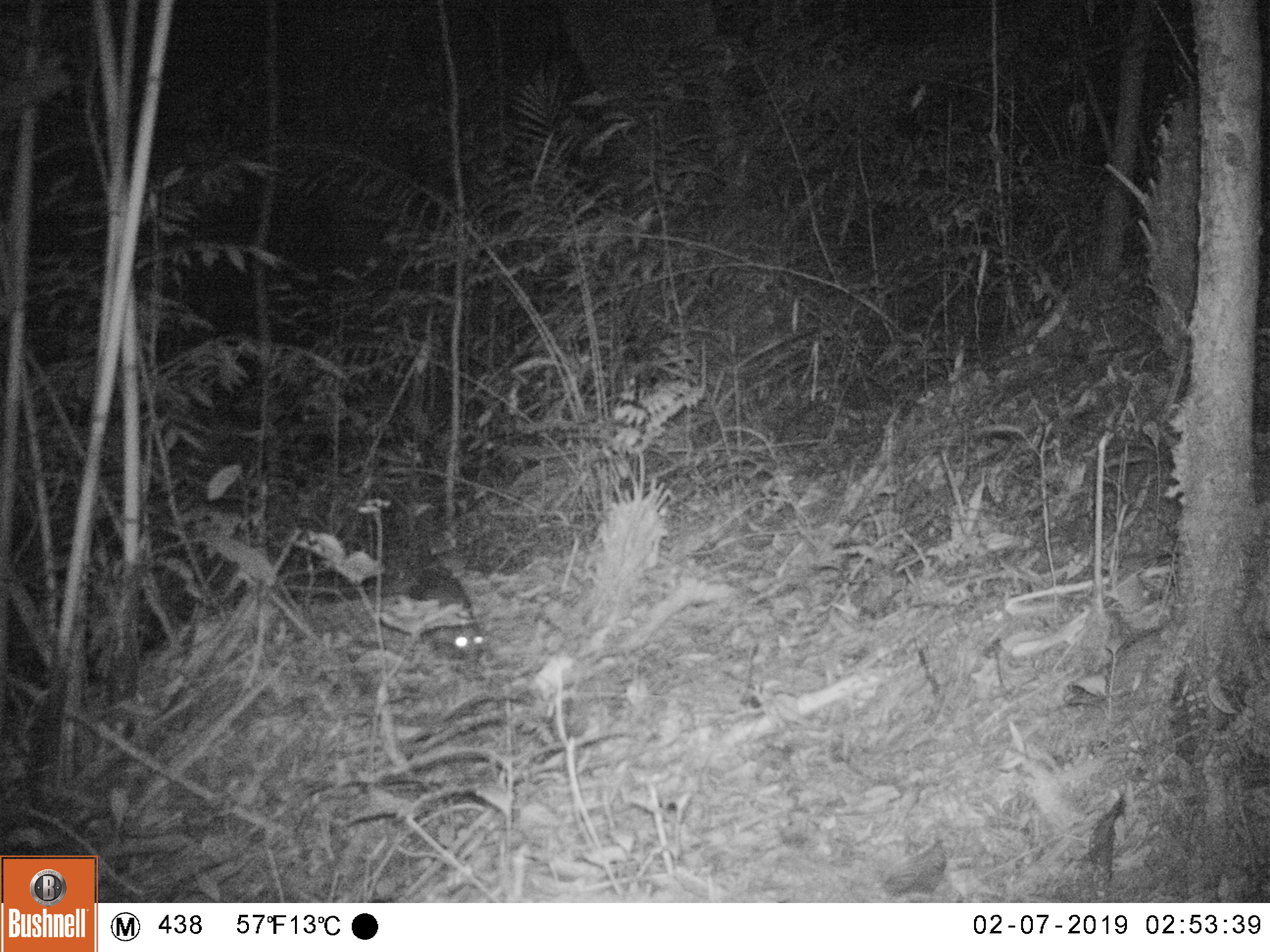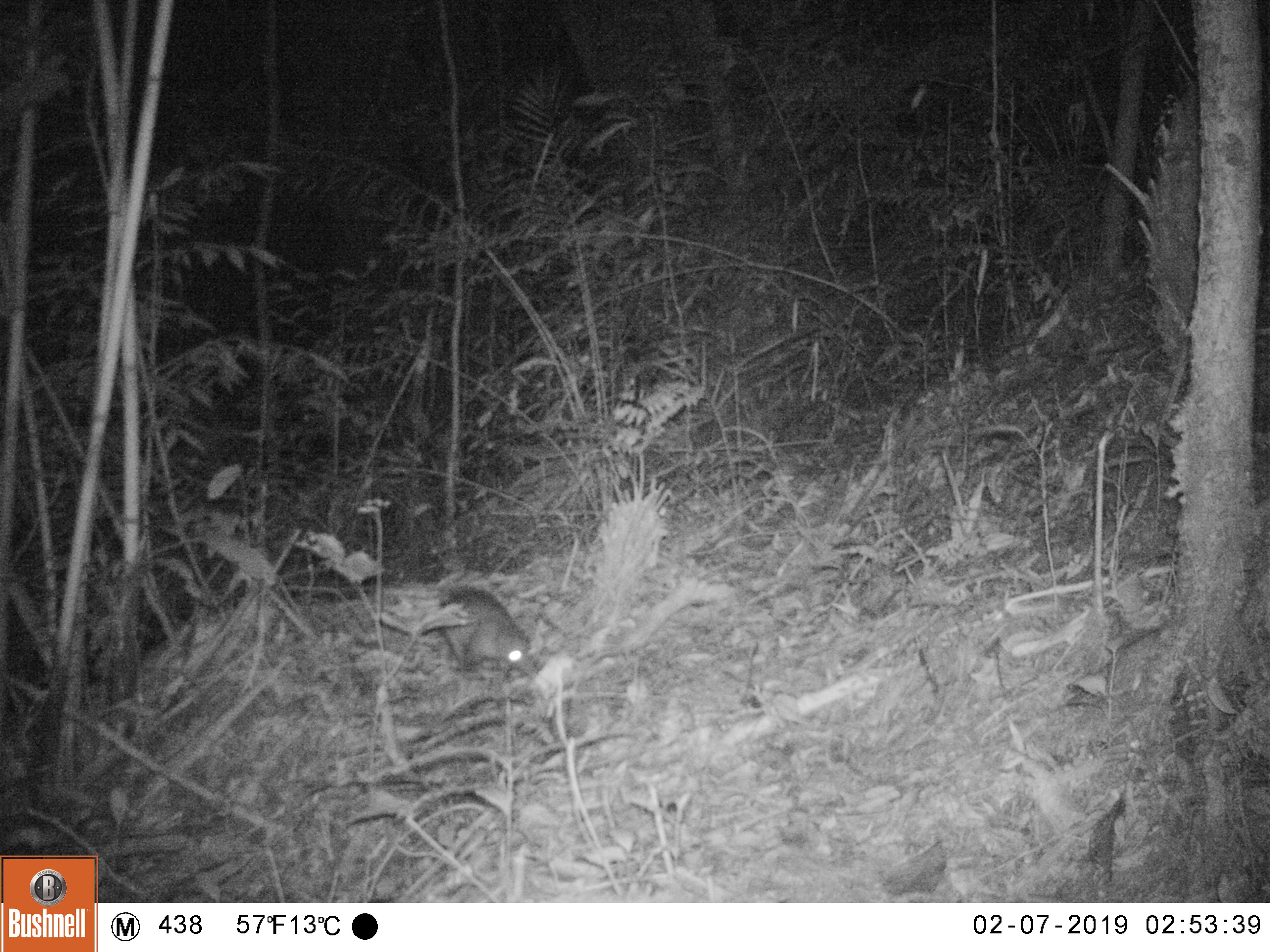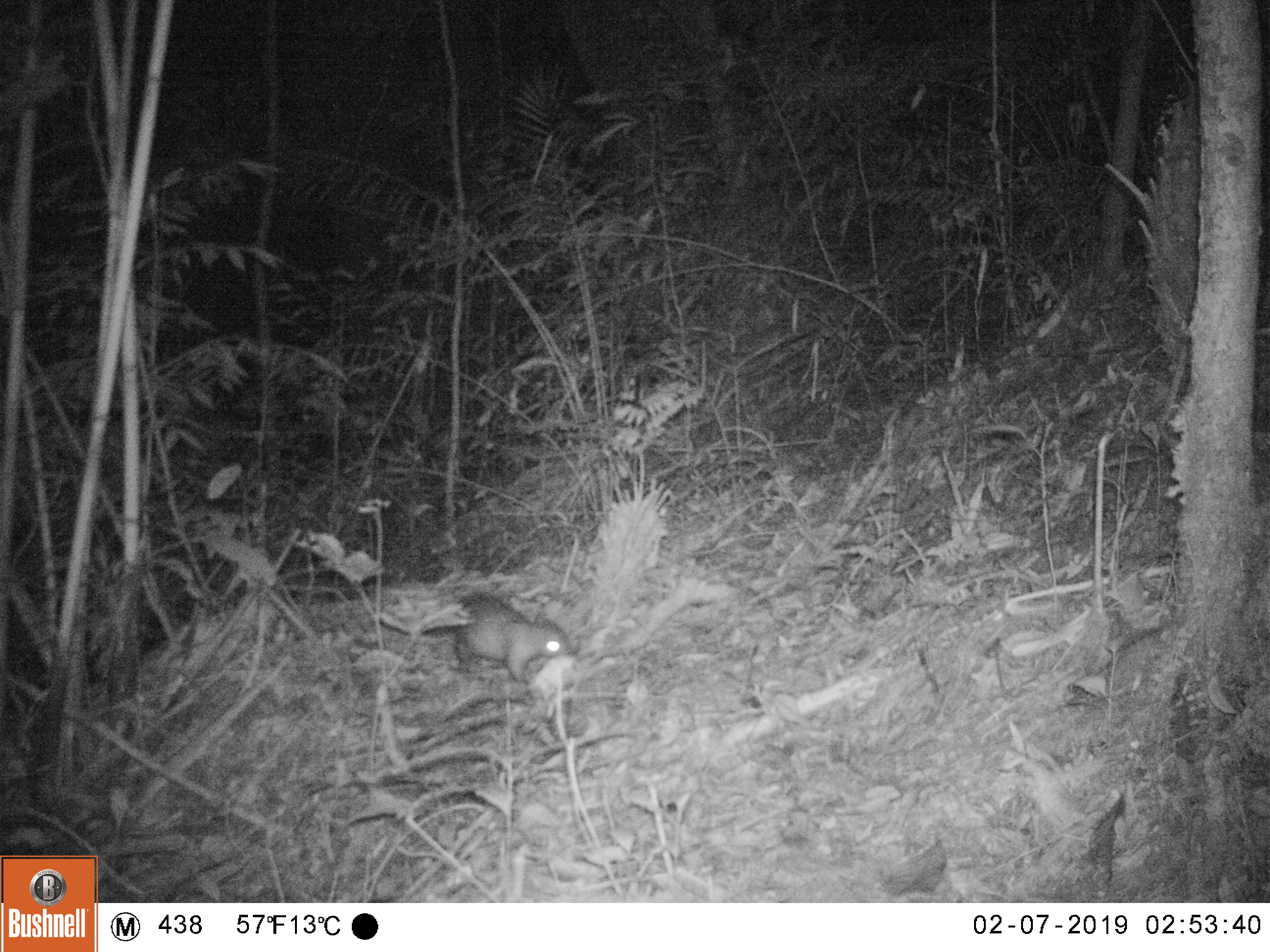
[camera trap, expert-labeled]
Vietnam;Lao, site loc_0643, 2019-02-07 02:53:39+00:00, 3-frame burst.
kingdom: Animalia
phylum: Chordata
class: Mammalia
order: Rodentia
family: Hystricidae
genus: Atherurus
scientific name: Atherurus macrourus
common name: asiatic brush-tailed porcupine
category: asiatic brush tailed porcupine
Asiatic brush tailed porcupine (asiatic brush-tailed porcupine) (Atherurus macrourus). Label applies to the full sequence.